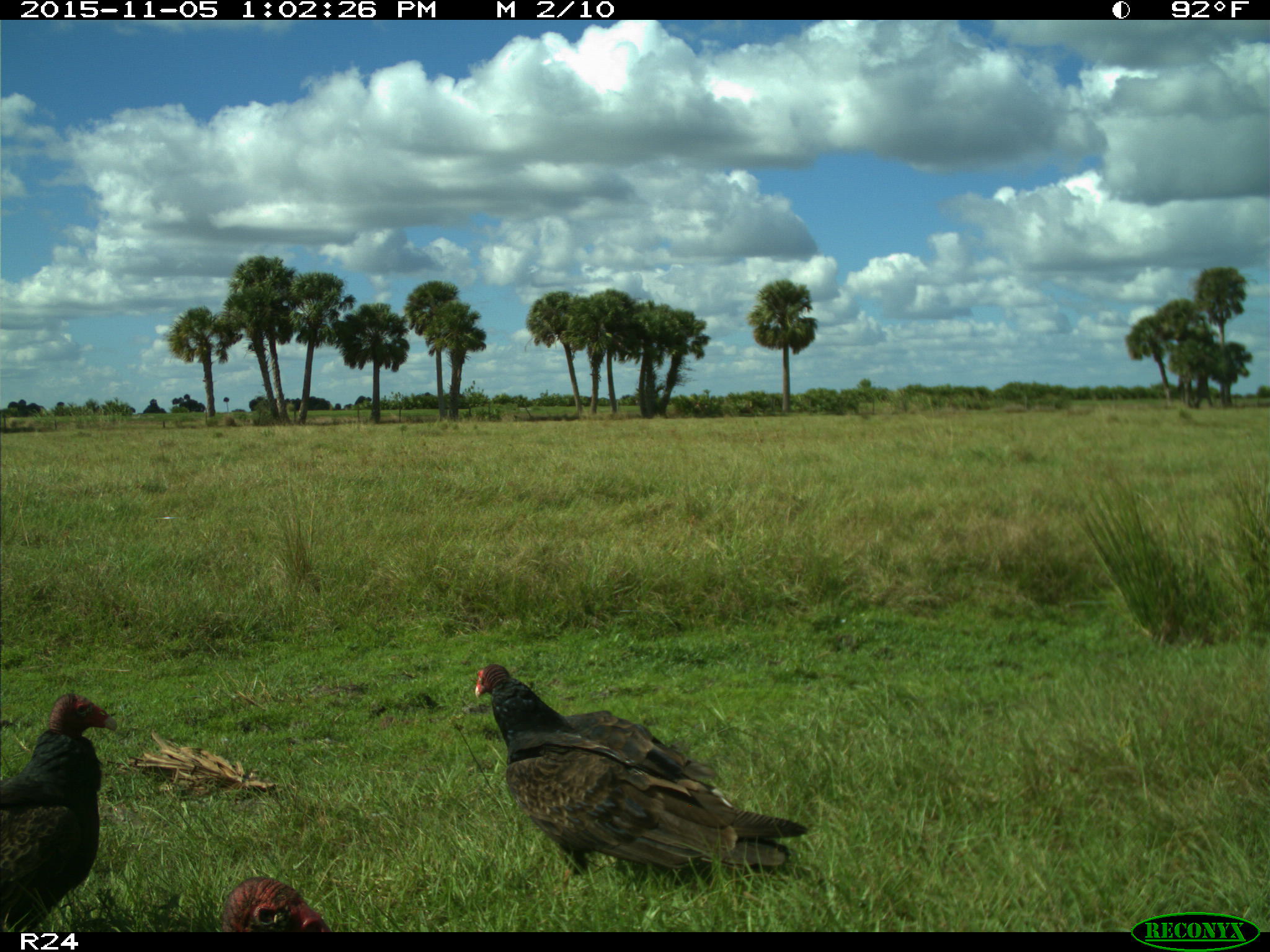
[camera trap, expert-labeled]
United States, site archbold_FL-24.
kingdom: Animalia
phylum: Chordata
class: Aves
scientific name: Aves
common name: birds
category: unidentified bird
Unidentified bird (birds) (Aves).